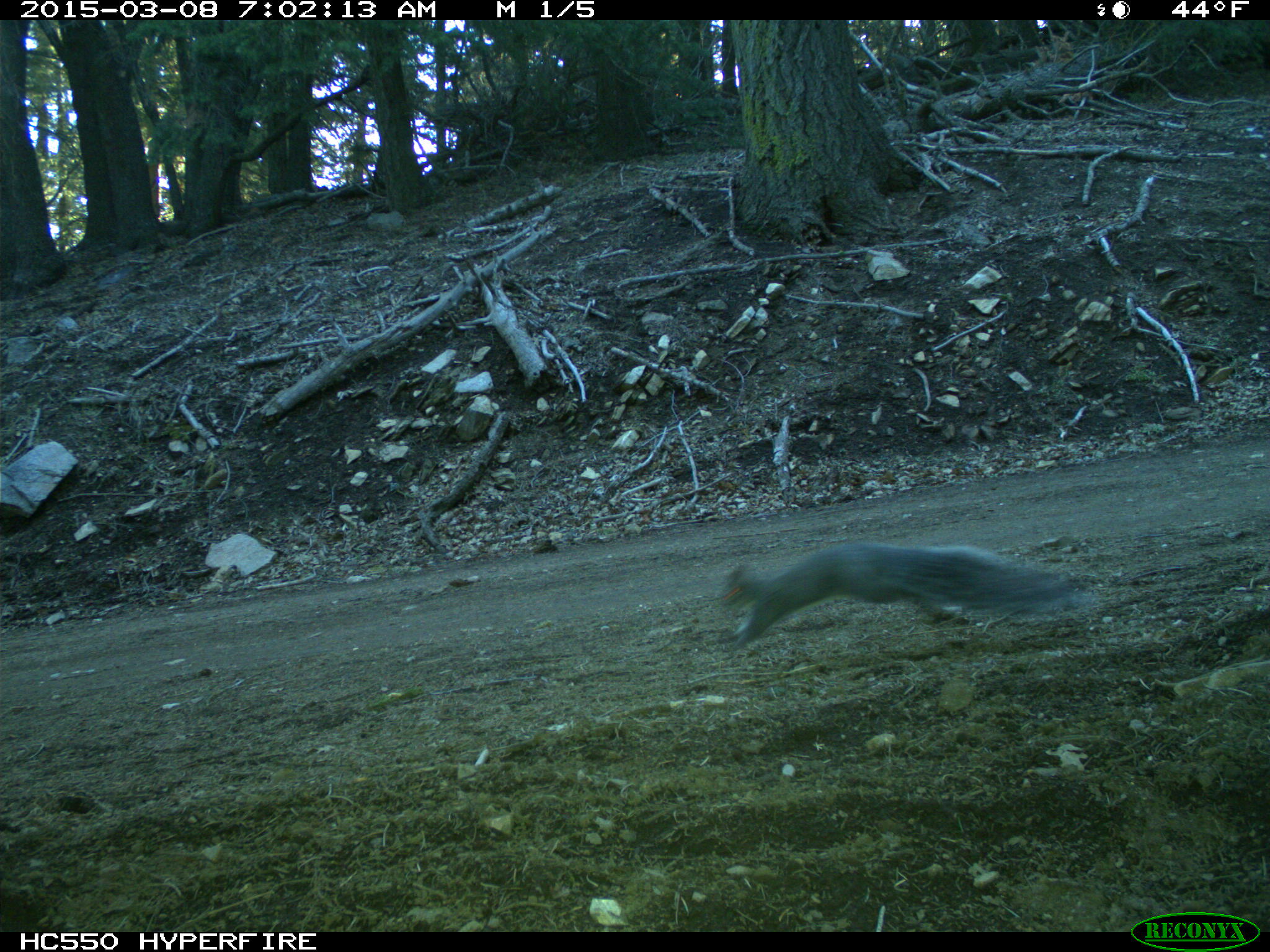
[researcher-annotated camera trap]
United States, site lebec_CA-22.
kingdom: Animalia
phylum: Chordata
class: Mammalia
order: Rodentia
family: Sciuridae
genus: Sciurus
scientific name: Sciurus carolinensis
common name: eastern gray squirrel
Sciurus carolinensis (eastern gray squirrel).